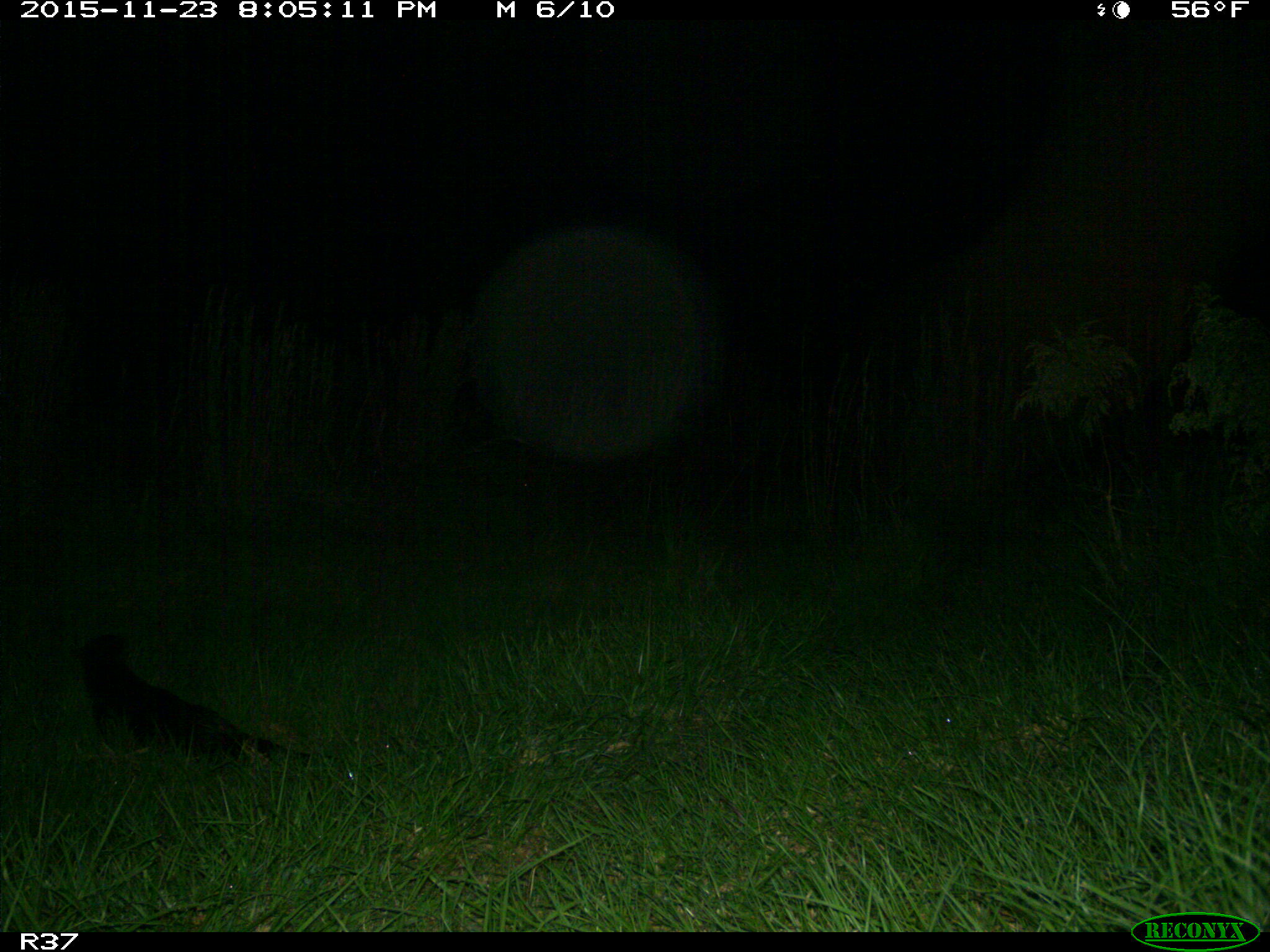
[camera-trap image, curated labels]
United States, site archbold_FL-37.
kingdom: Animalia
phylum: Chordata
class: Mammalia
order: Carnivora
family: Mustelidae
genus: Lontra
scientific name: Lontra canadensis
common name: north american river otter